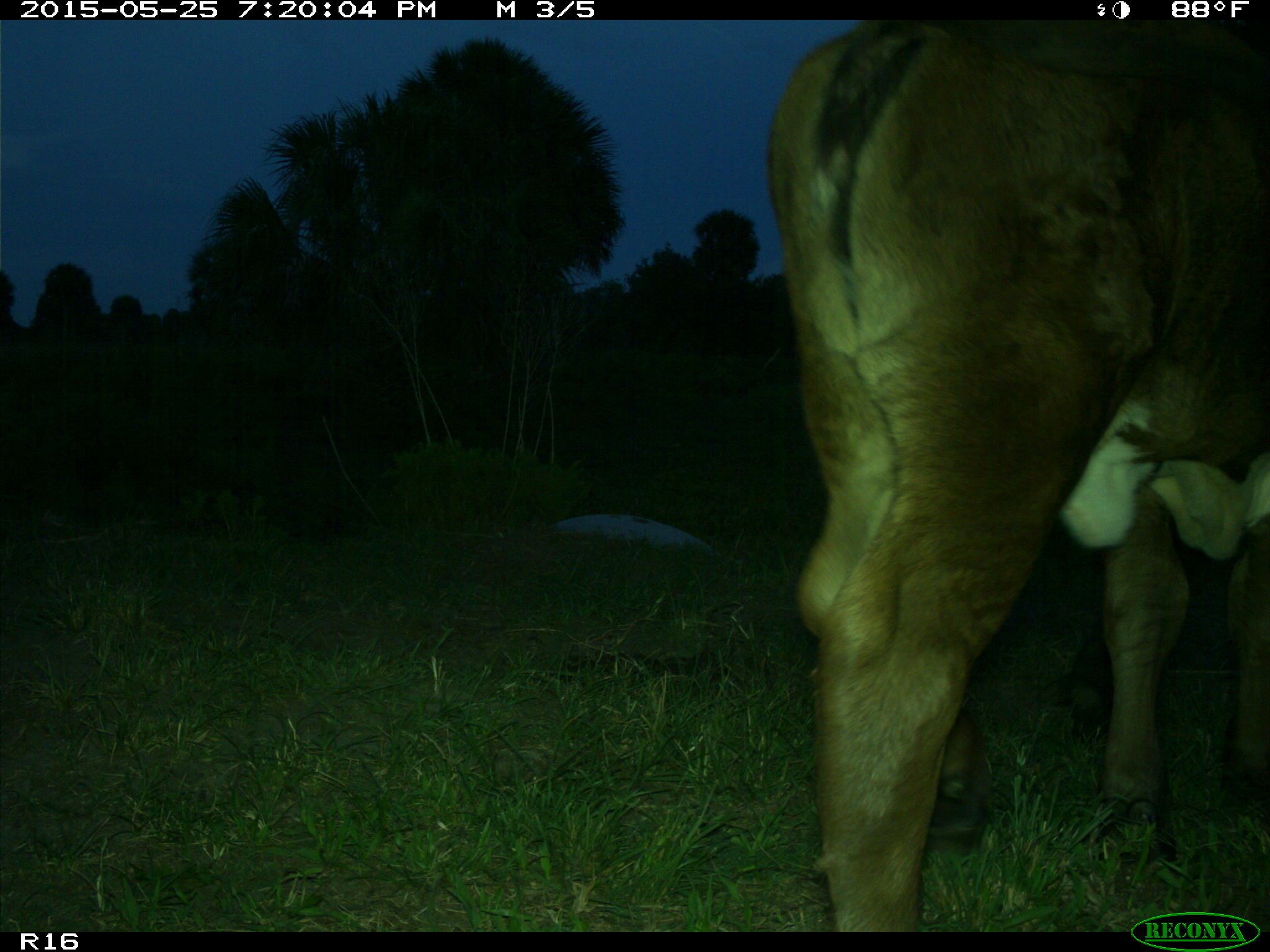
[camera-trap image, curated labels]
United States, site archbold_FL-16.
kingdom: Animalia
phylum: Chordata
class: Mammalia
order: Artiodactyla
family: Bovidae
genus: Bos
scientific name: Bos taurus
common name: domestic cow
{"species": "Bos taurus (domestic cow)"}